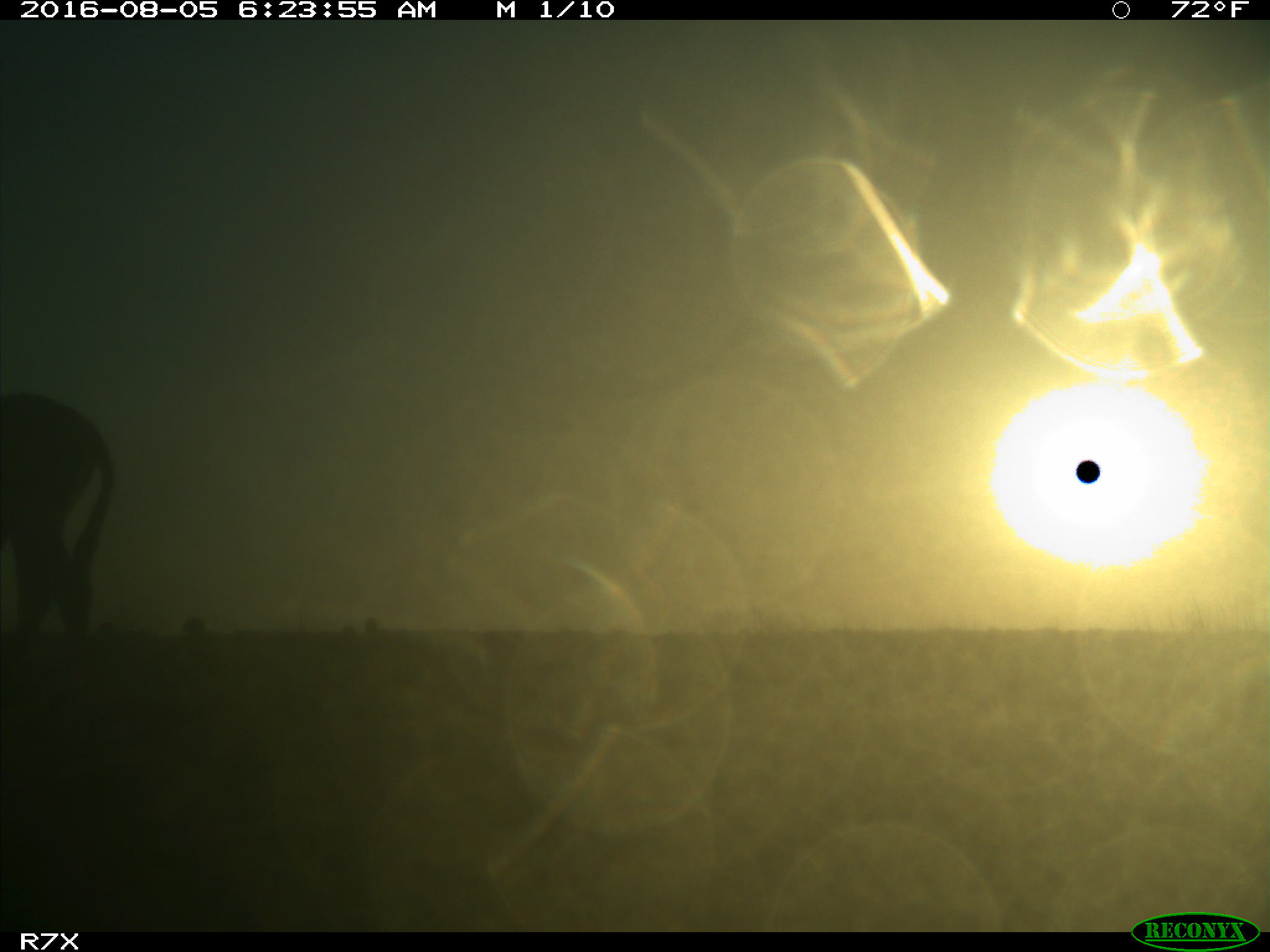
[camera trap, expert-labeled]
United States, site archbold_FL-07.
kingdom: Animalia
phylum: Chordata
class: Mammalia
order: Perissodactyla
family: Equidae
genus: Equus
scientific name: Equus africanus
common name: african wild ass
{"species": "Equus africanus (african wild ass)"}